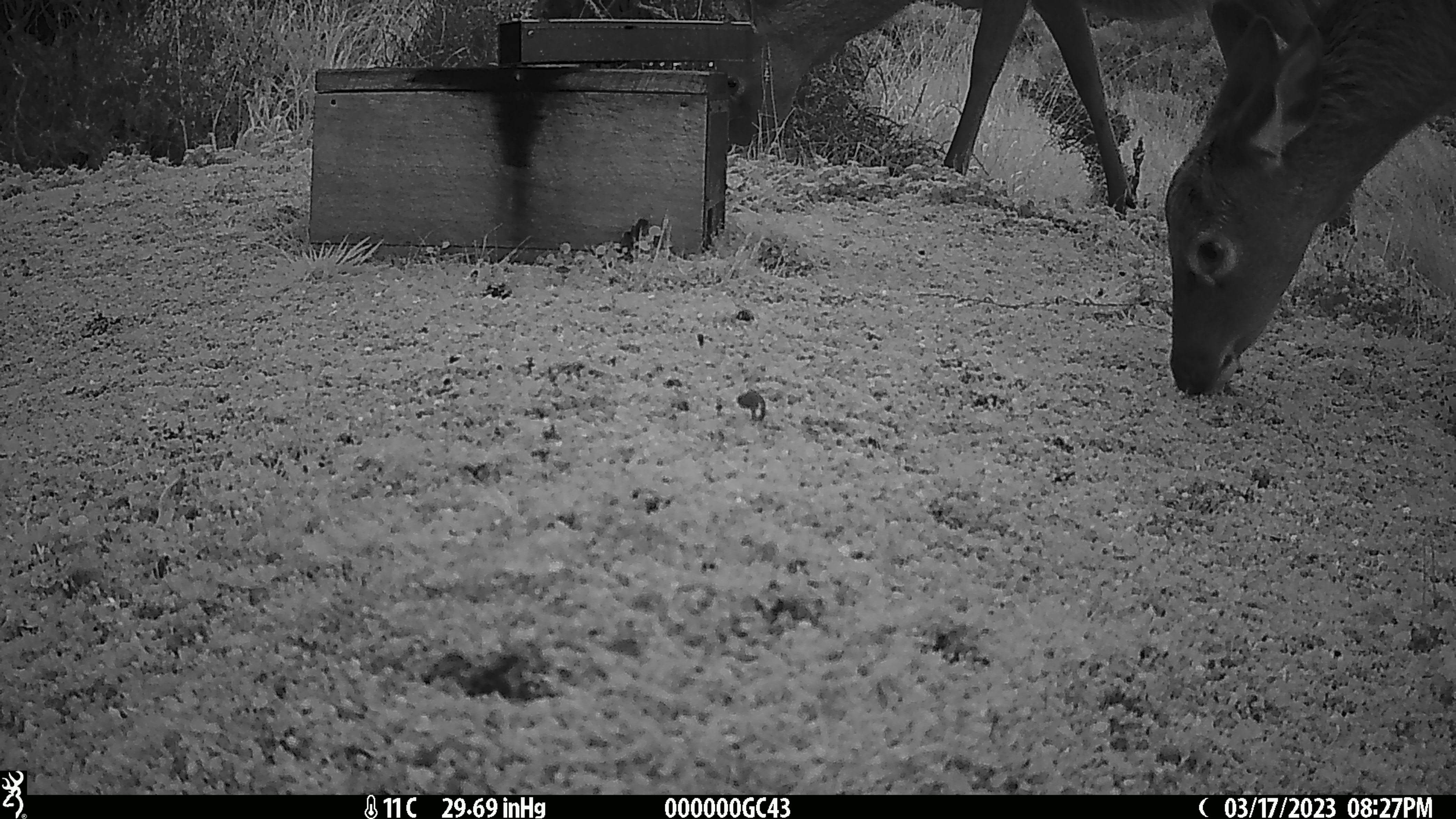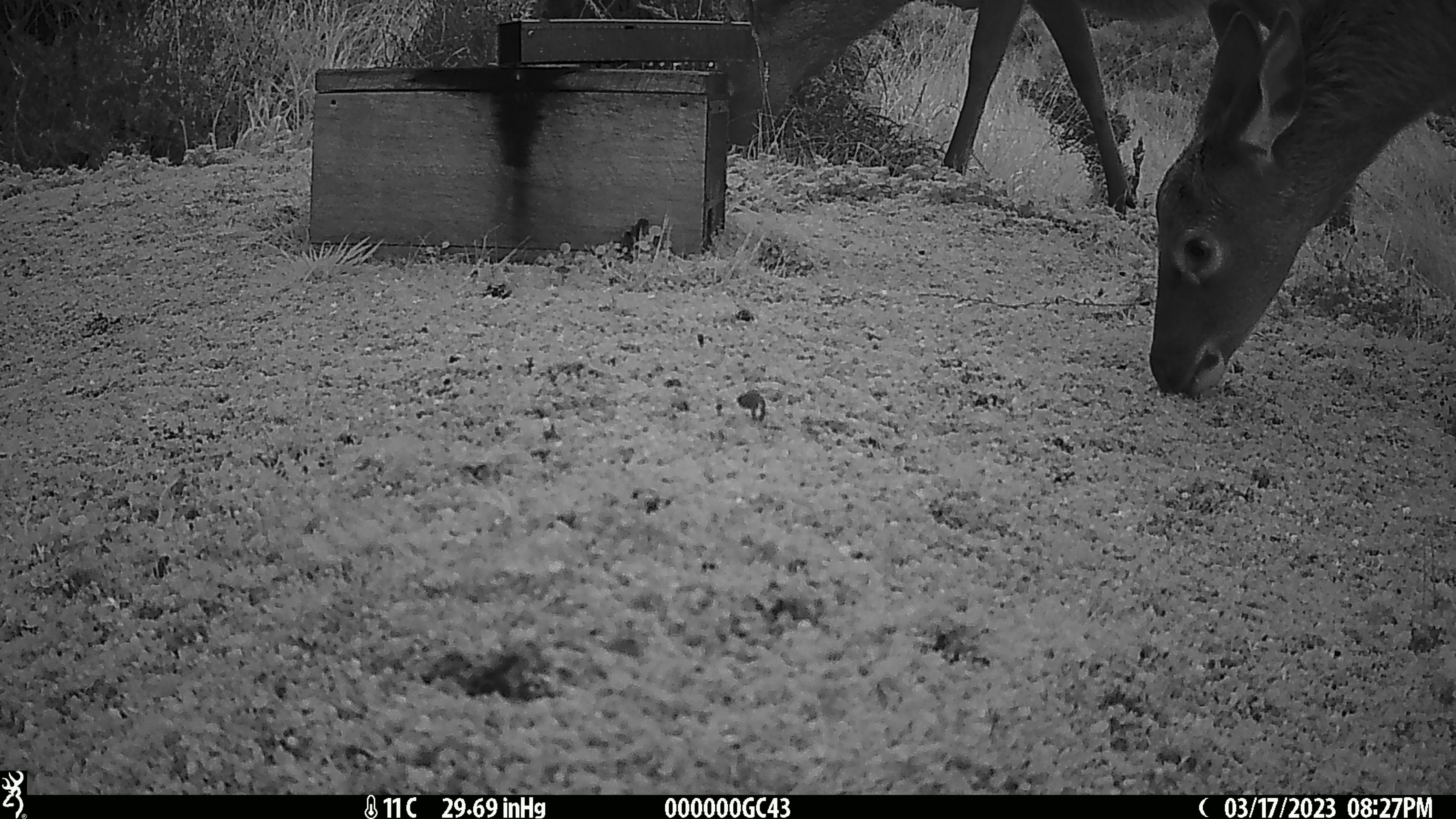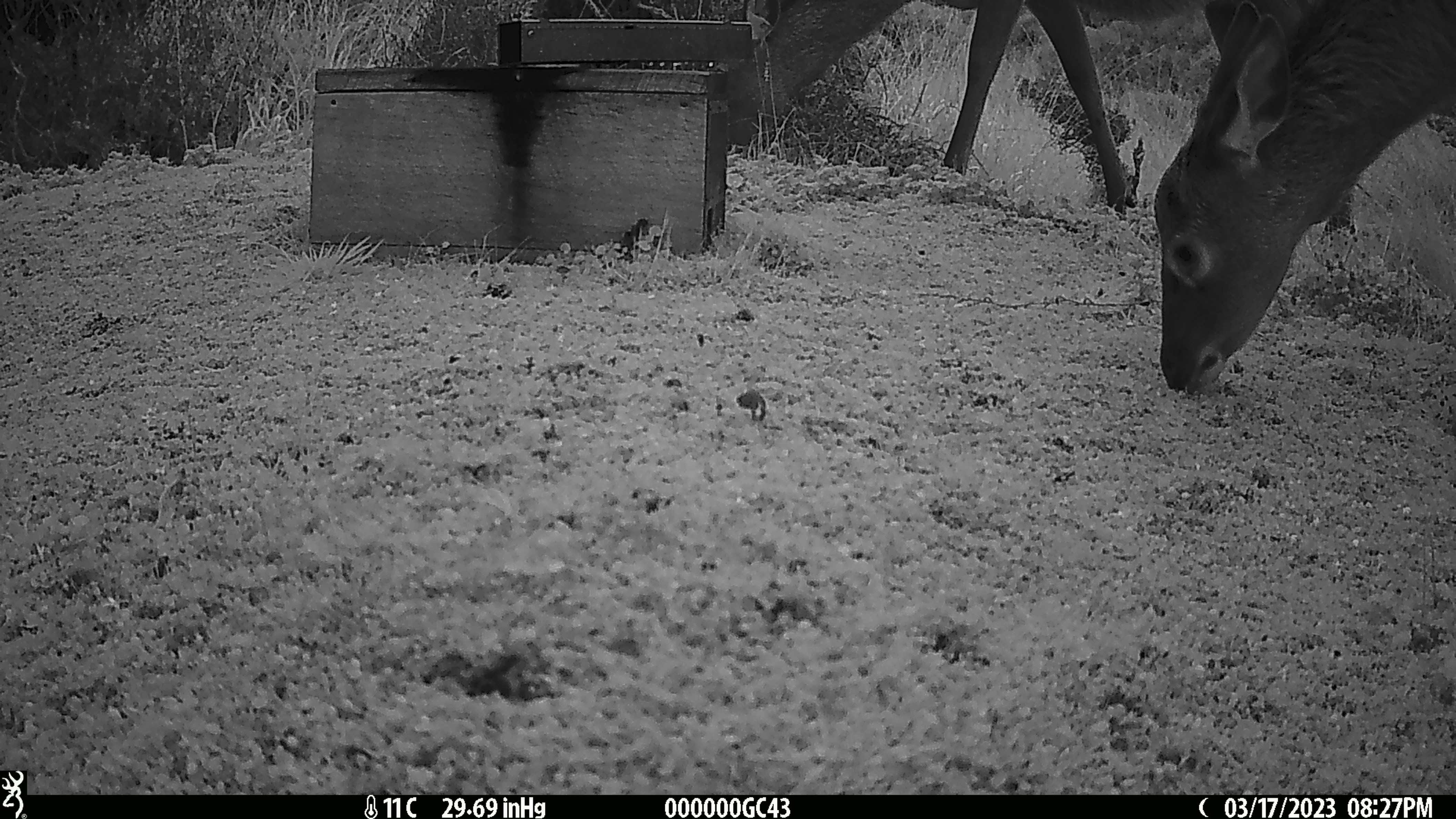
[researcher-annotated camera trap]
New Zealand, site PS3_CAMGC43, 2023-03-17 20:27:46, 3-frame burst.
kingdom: Animalia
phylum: Chordata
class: Mammalia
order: Artiodactyla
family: Cervidae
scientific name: Cervidae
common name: deer